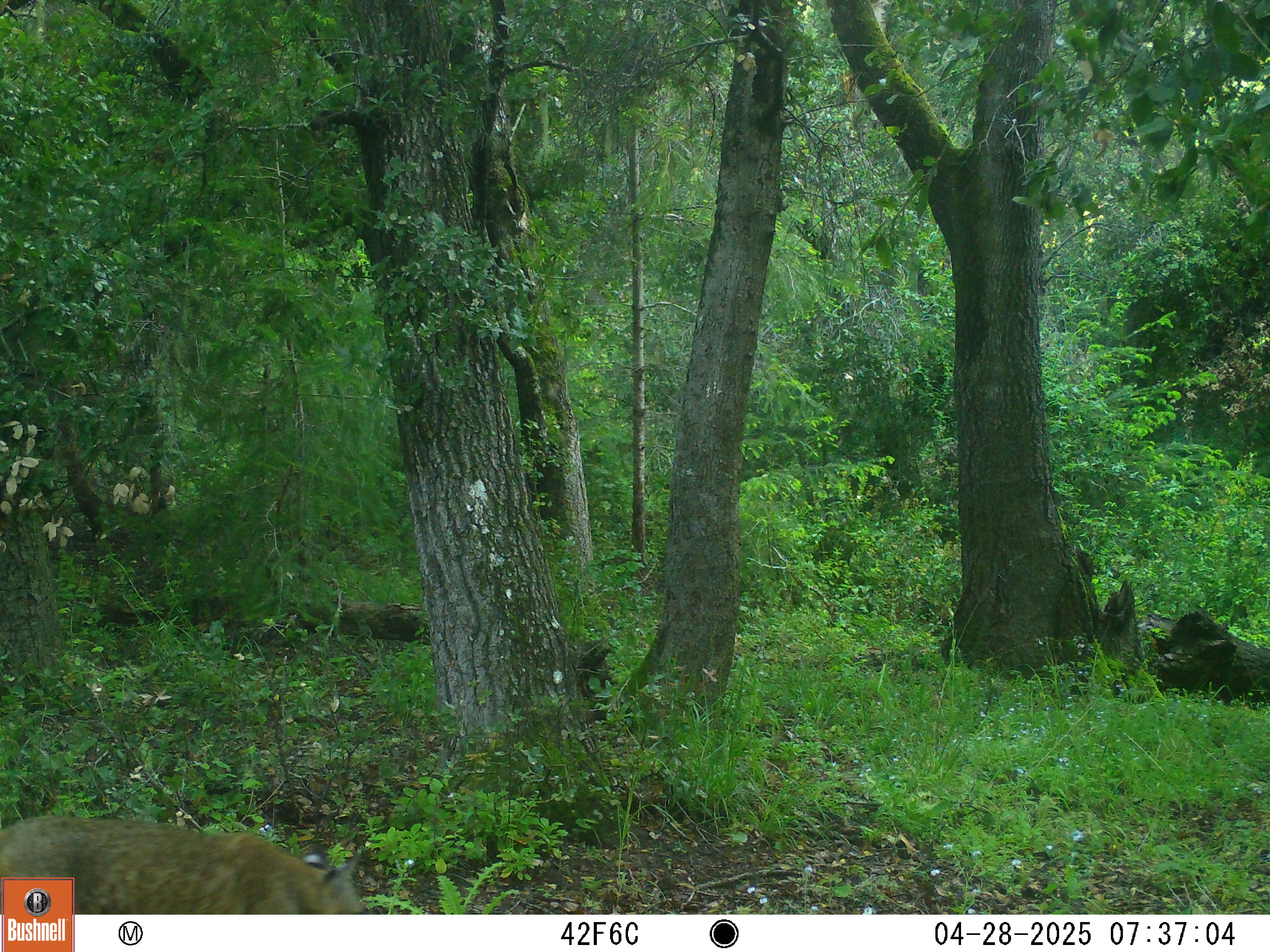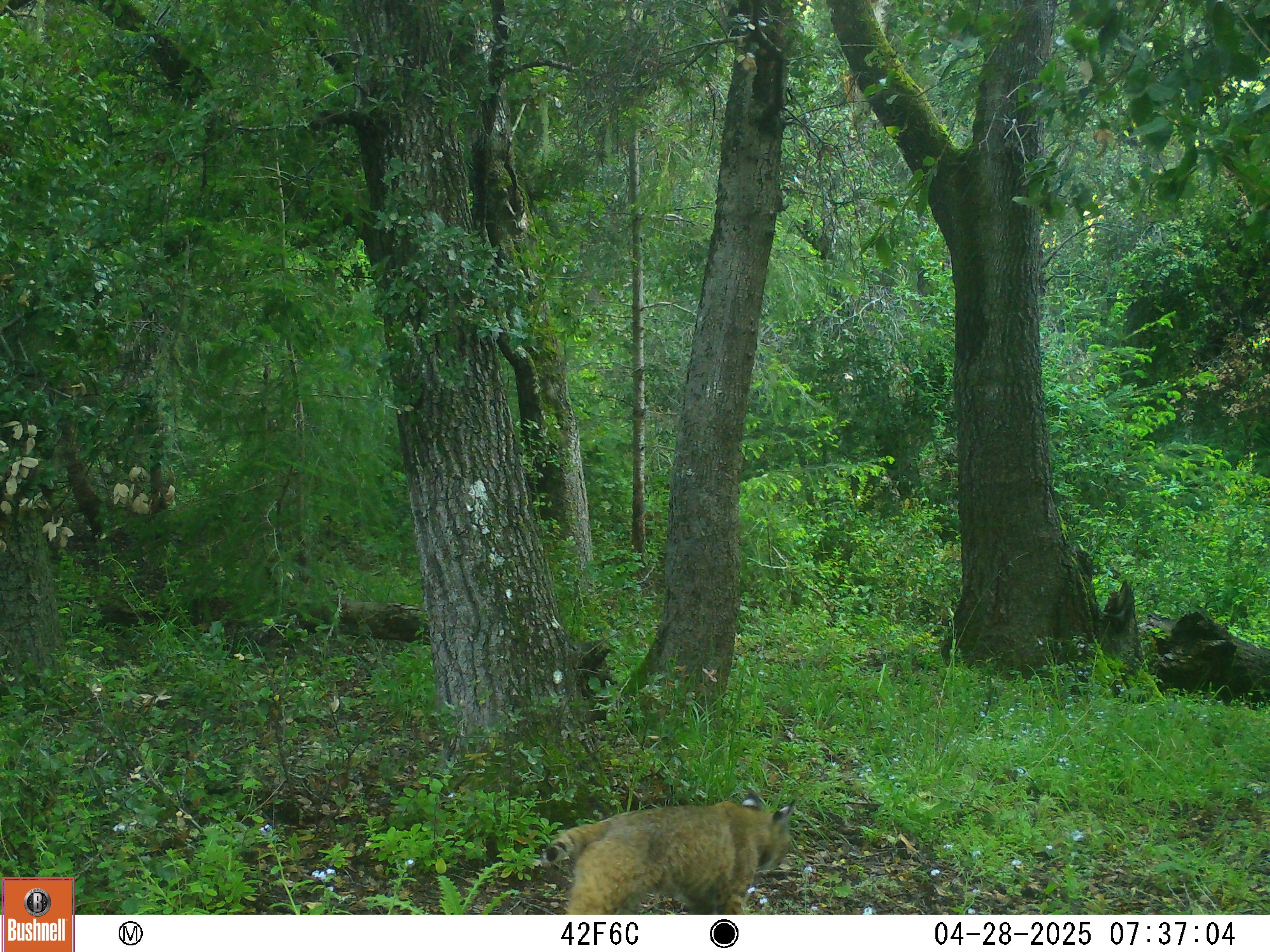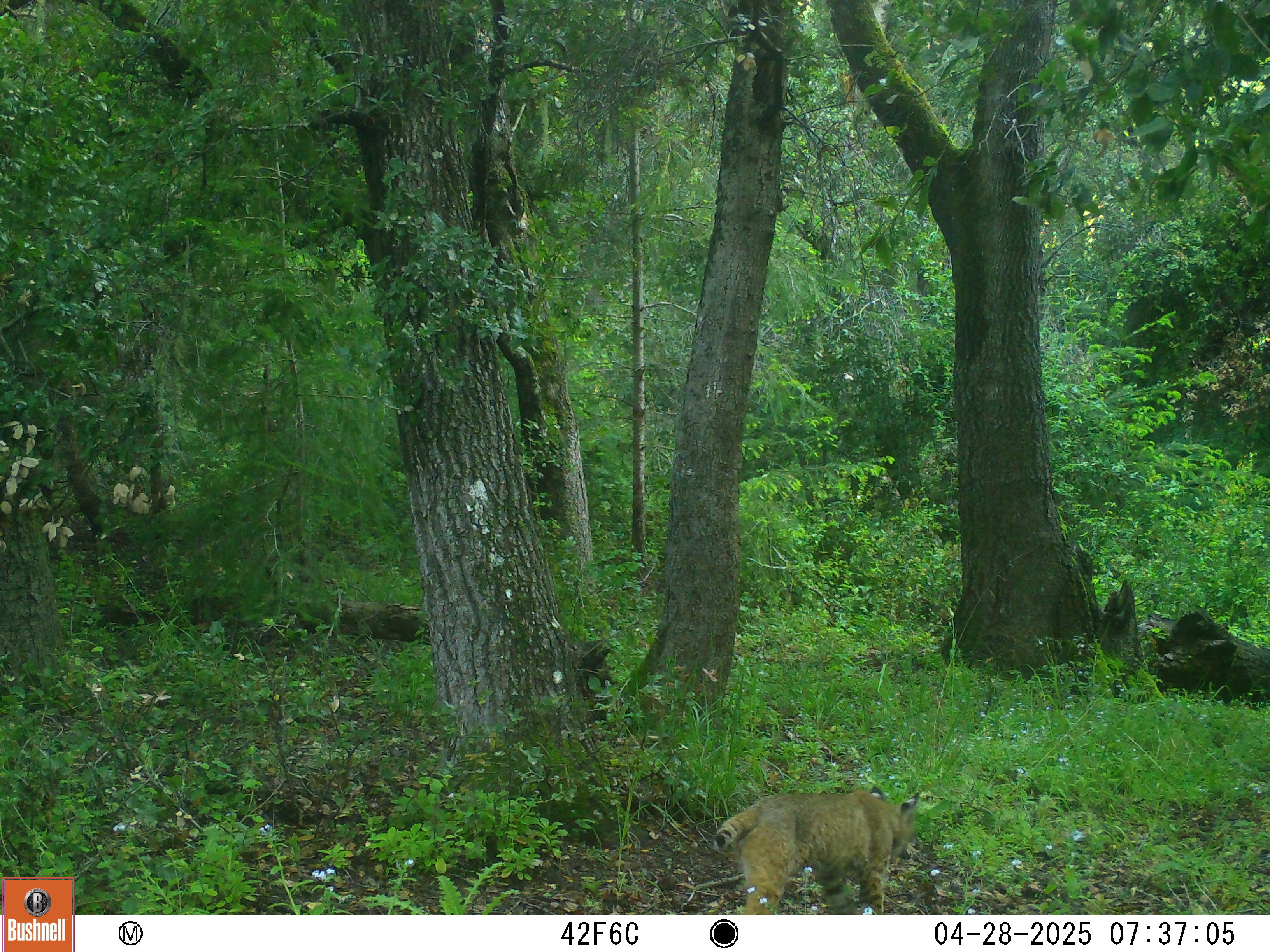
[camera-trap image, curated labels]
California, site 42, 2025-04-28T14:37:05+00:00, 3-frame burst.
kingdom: Animalia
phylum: Chordata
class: Mammalia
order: Carnivora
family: Felidae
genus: Lynx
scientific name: Lynx rufus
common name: bobcat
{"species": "bobcat (Lynx rufus)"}